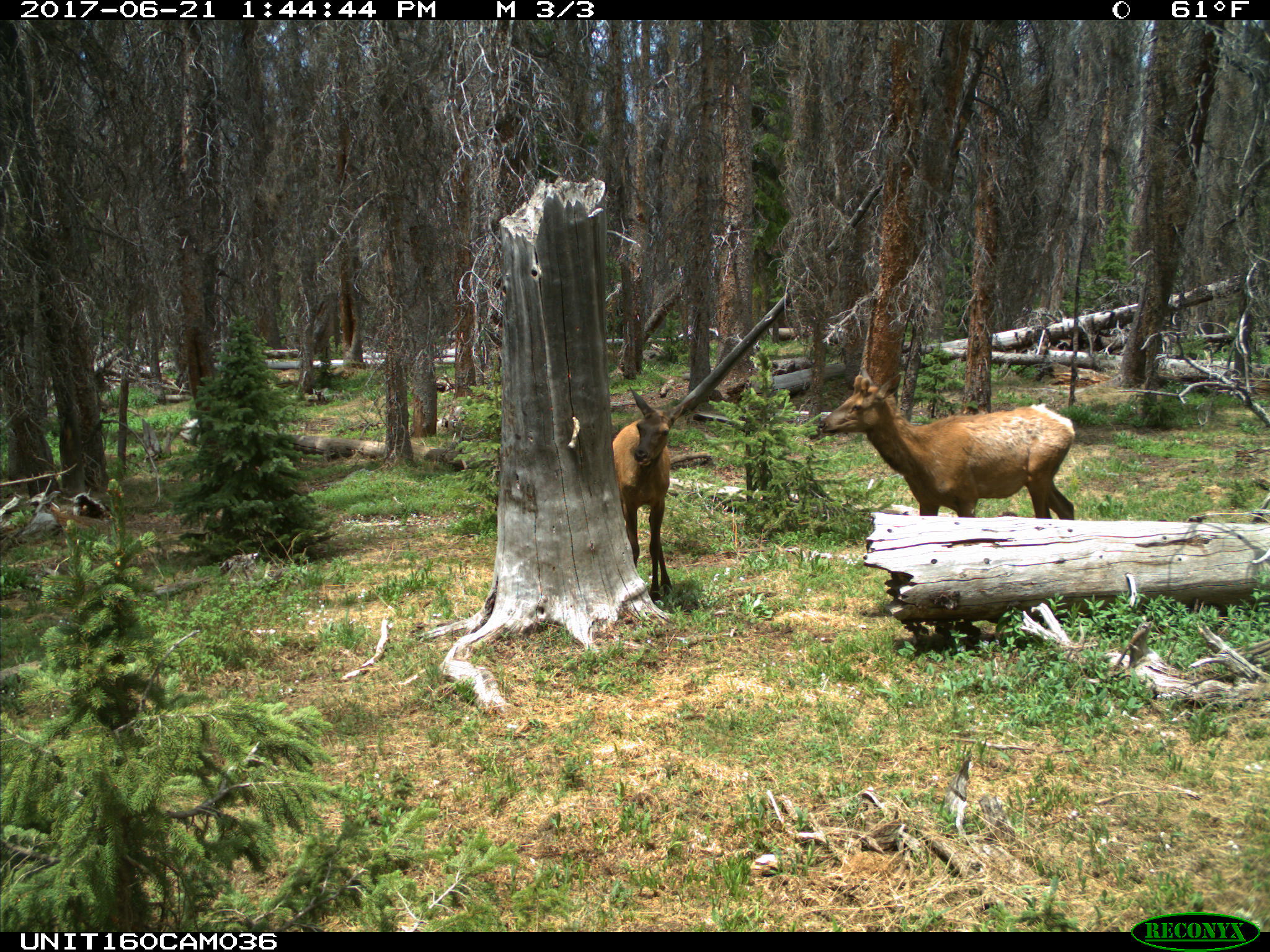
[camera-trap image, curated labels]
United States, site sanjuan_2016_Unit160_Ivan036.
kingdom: Animalia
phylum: Chordata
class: Mammalia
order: Artiodactyla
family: Cervidae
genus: Cervus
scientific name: Cervus elaphus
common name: red deer